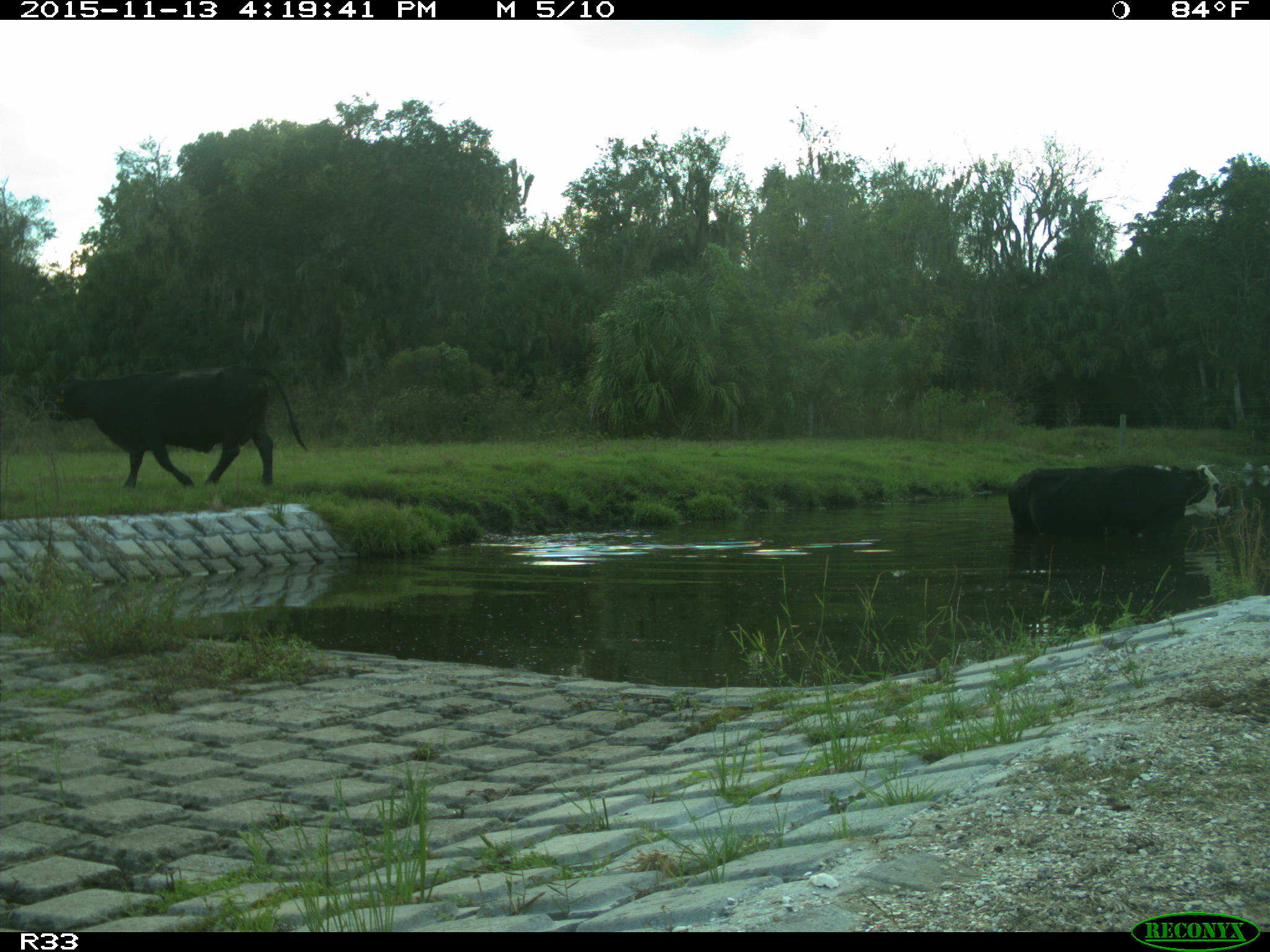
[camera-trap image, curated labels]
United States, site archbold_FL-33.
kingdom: Animalia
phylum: Chordata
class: Mammalia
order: Artiodactyla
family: Bovidae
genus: Bos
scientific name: Bos taurus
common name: domestic cow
Bos taurus (domestic cow).